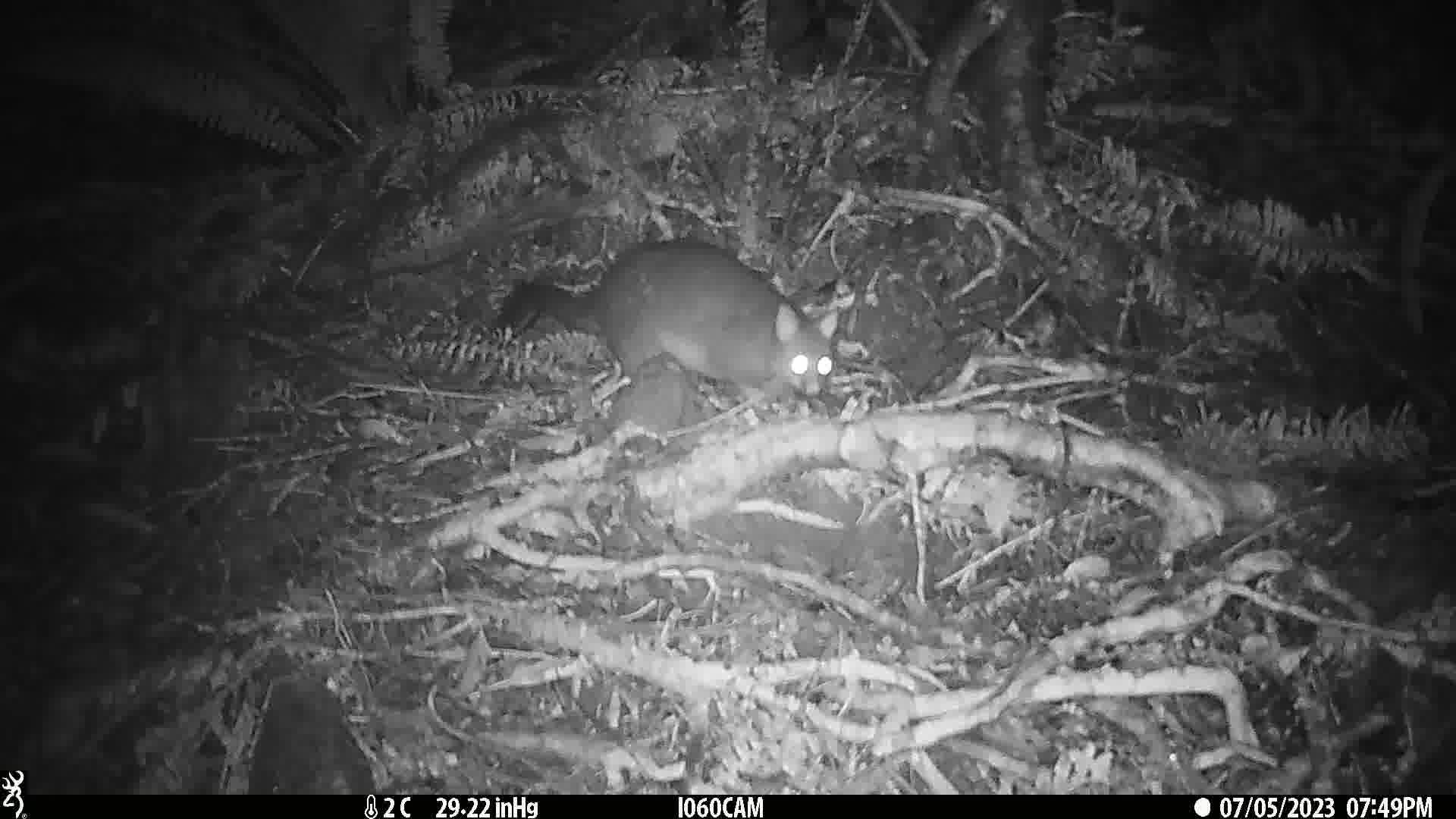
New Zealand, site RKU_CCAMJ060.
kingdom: Animalia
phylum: Chordata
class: Mammalia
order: Diprotodontia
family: Phalangeridae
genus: Trichosurus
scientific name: Trichosurus vulpecula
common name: common brushtail possum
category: possum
Possum (common brushtail possum) (Trichosurus vulpecula).